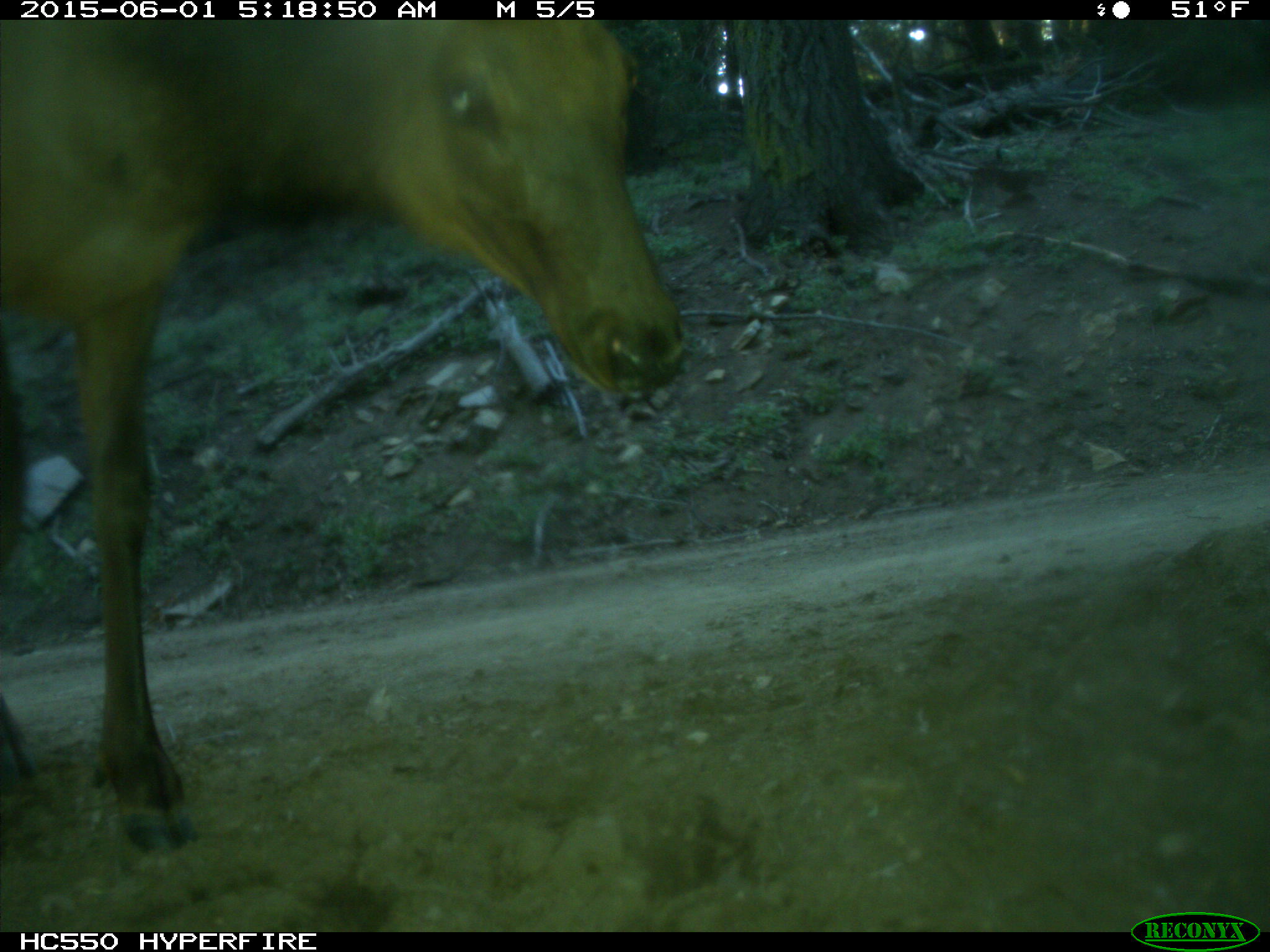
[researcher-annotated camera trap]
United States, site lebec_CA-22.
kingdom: Animalia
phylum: Chordata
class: Mammalia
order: Artiodactyla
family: Cervidae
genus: Cervus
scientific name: Cervus canadensis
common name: elk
Cervus canadensis (elk).